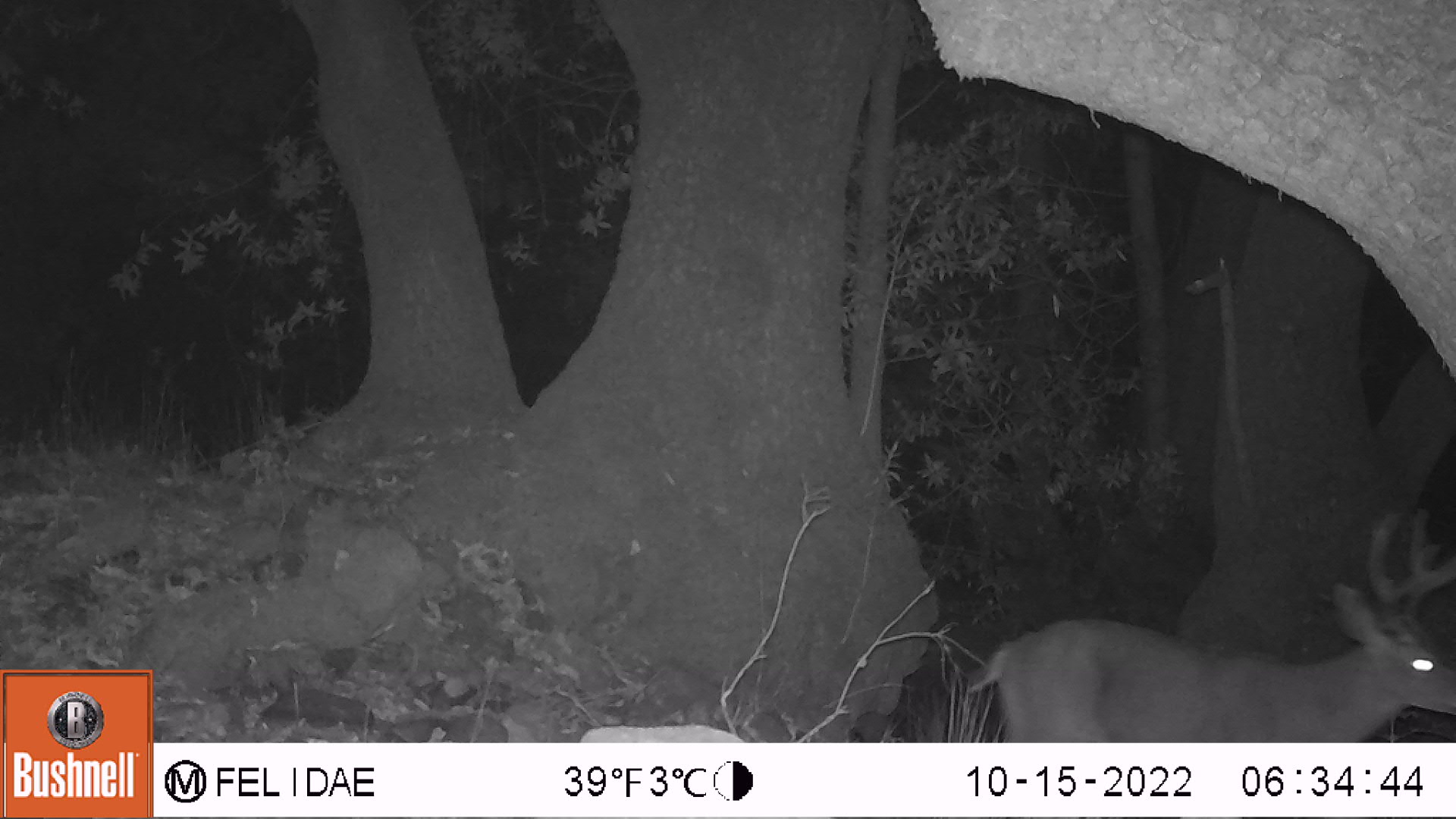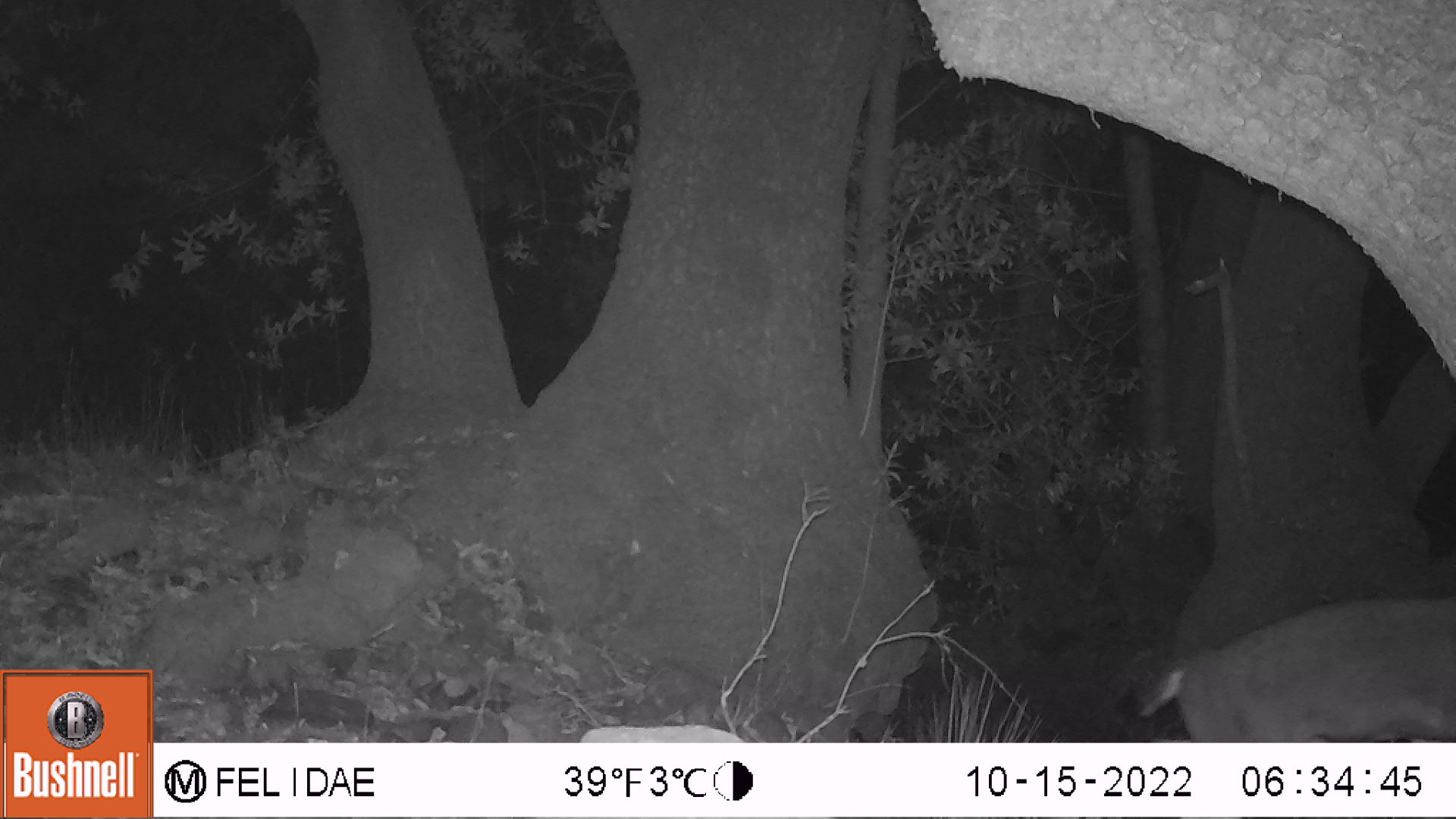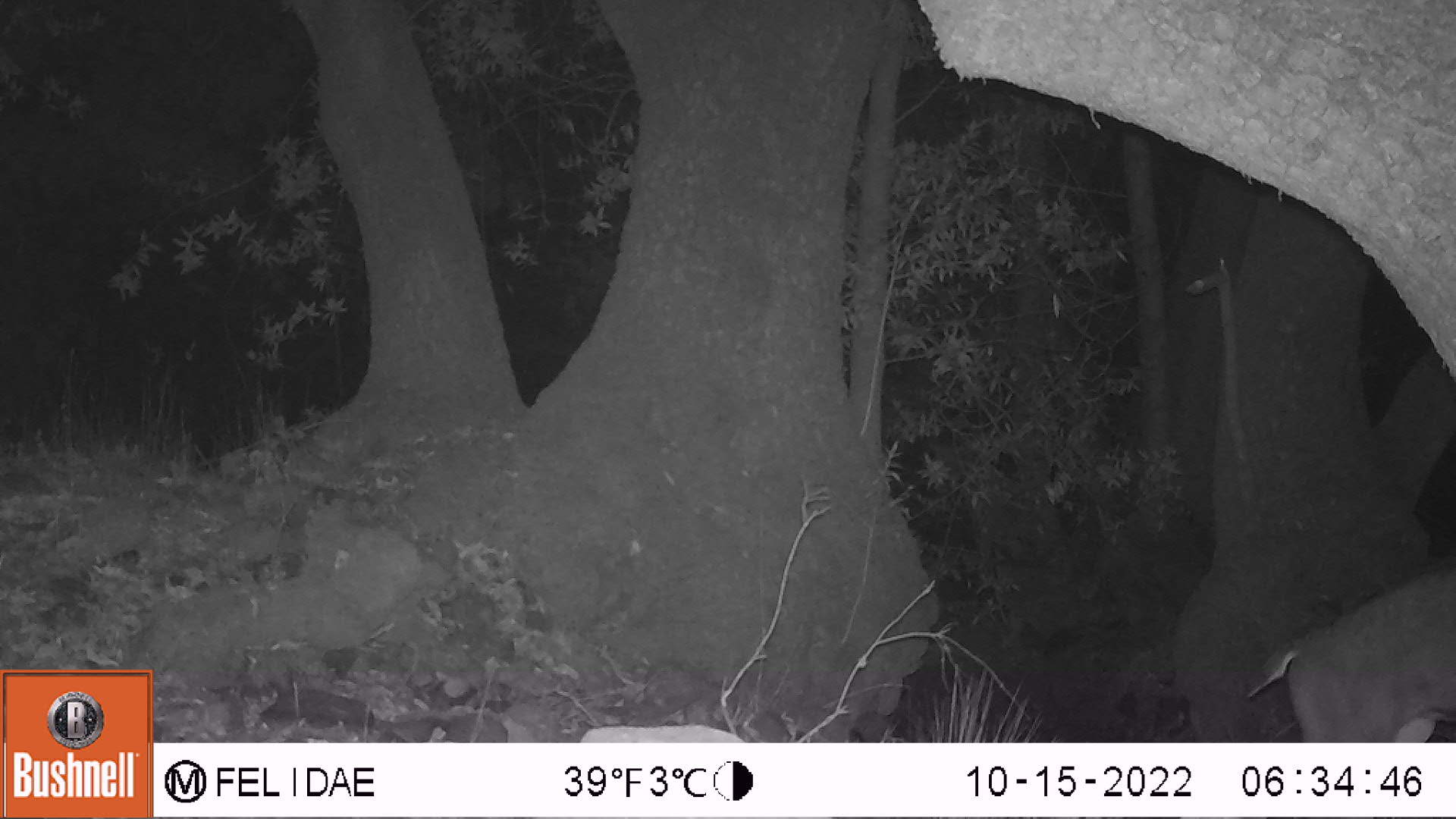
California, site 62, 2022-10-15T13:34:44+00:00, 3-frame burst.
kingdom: Animalia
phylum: Chordata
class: Mammalia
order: Artiodactyla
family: Cervidae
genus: Odocoileus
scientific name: Odocoileus hemionus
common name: mule deer